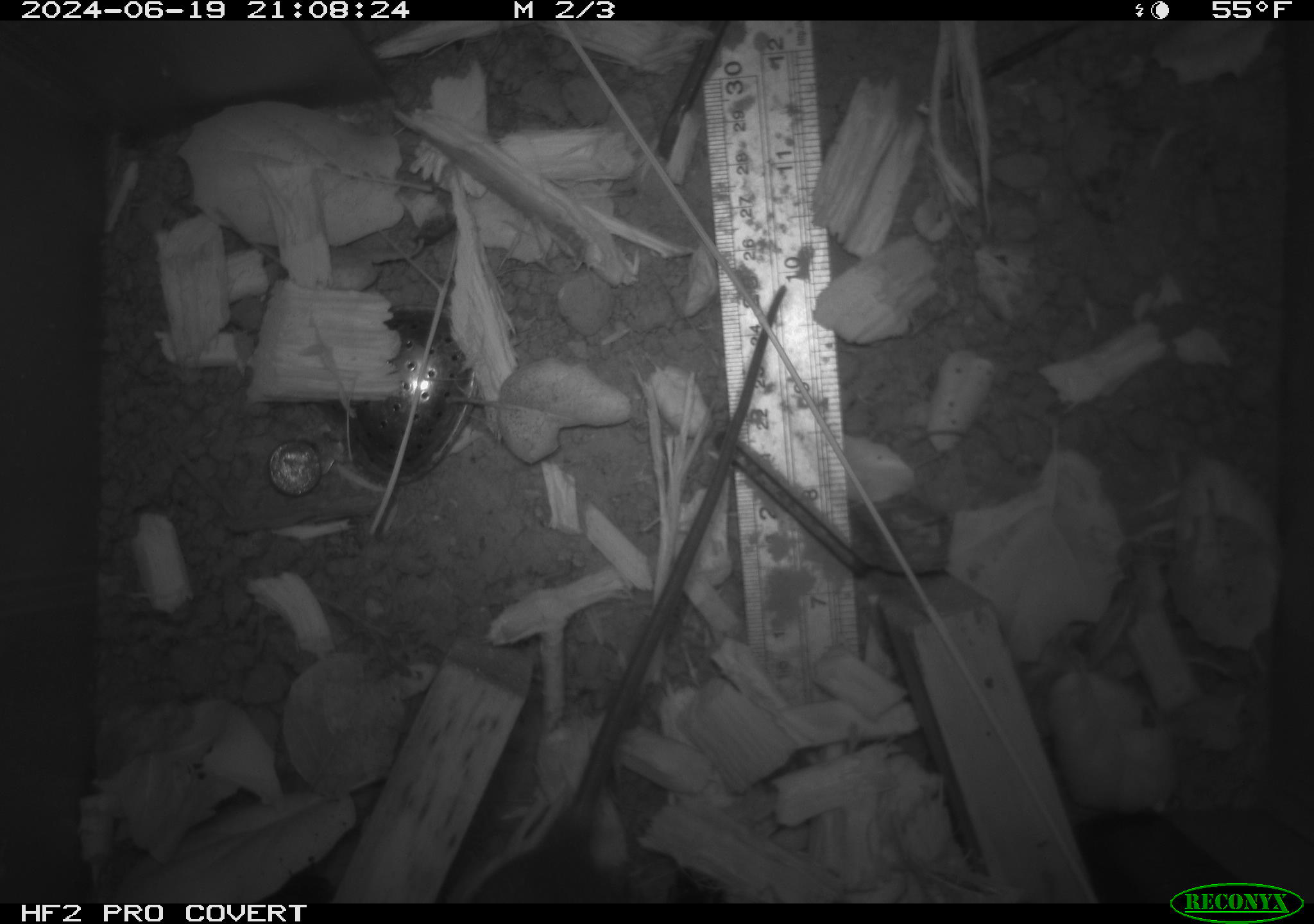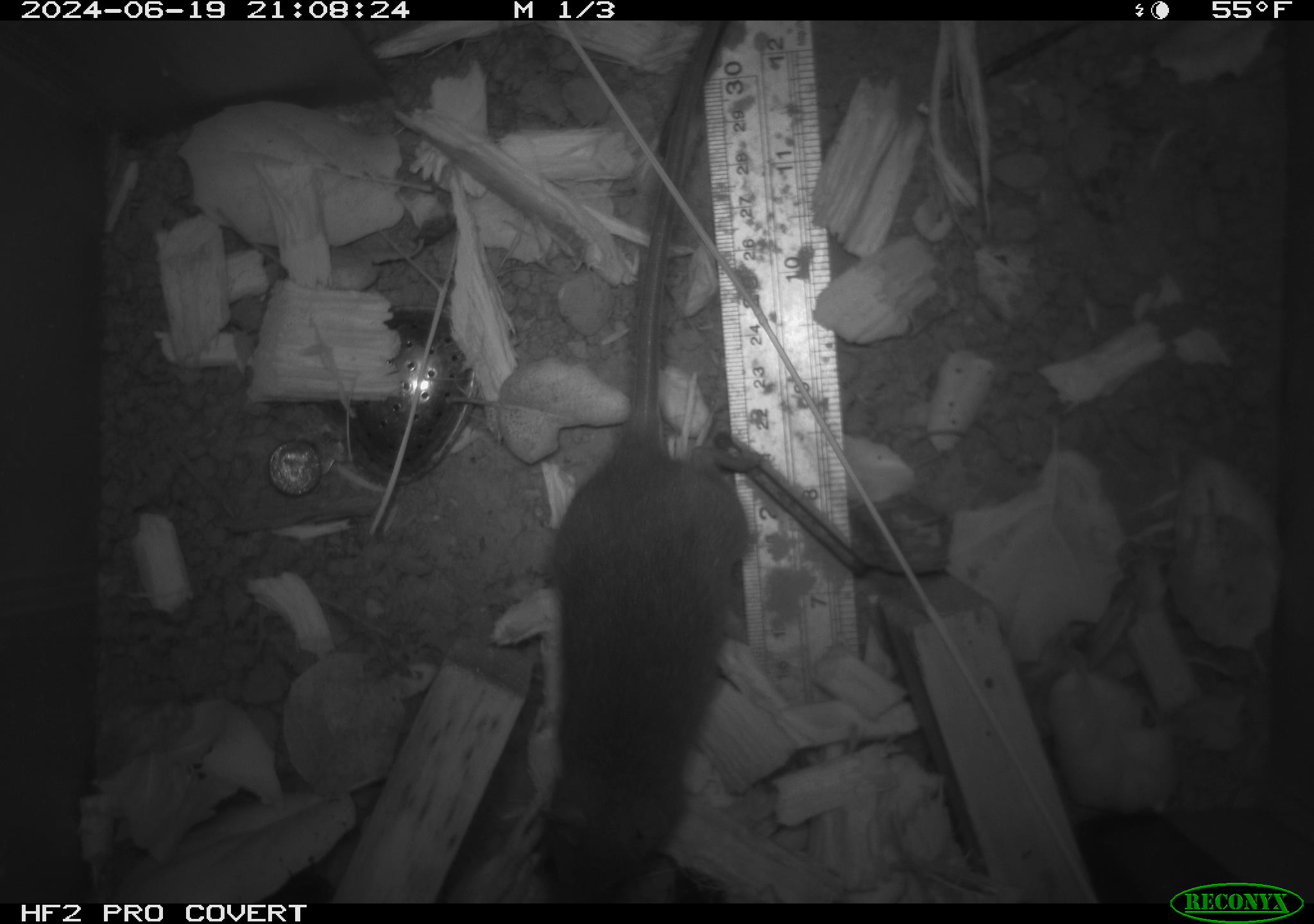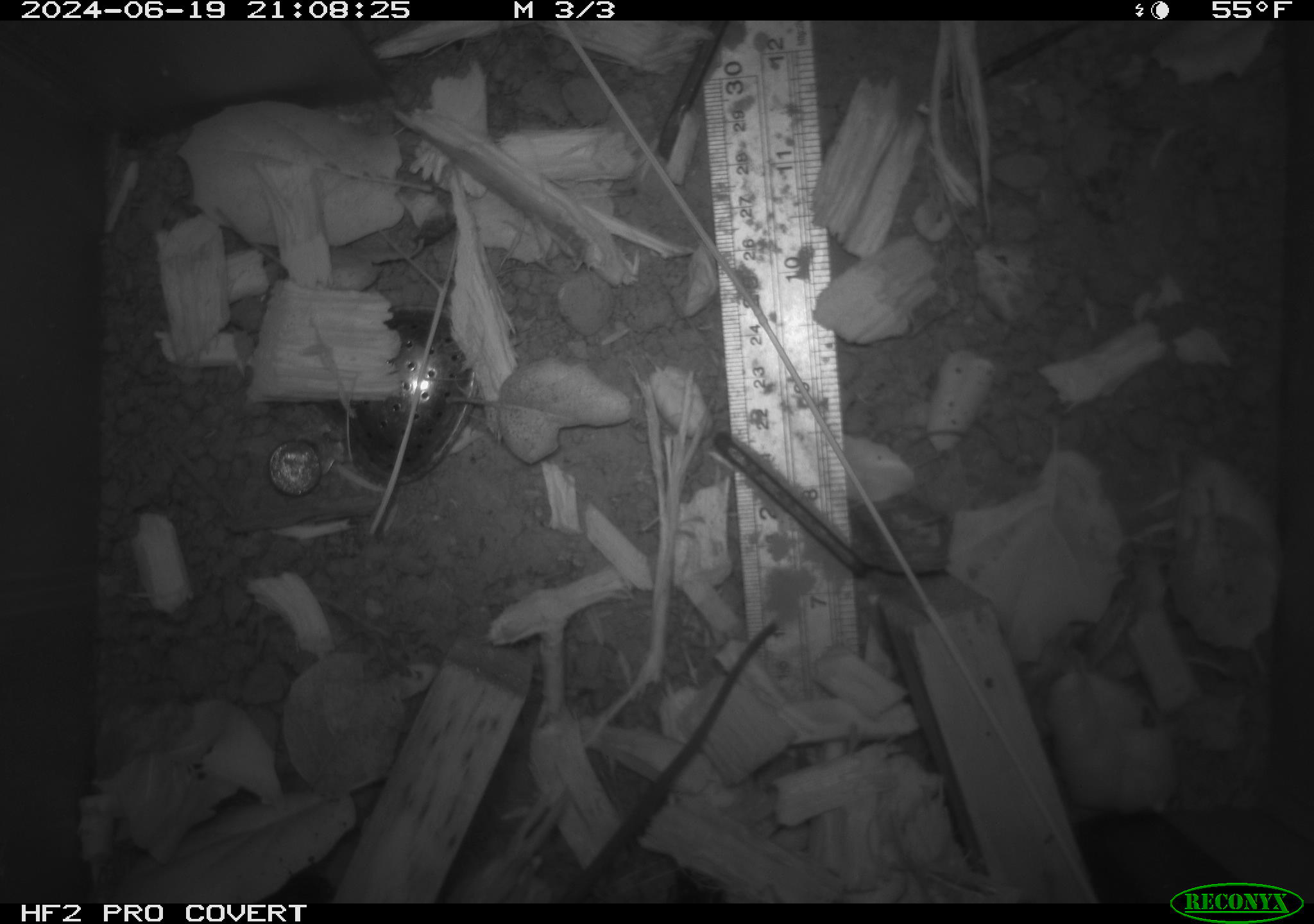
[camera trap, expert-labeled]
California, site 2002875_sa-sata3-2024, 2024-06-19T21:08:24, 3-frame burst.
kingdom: Animalia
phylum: Chordata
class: Mammalia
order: Rodentia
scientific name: Rodentia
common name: rodent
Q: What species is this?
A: Rodent (Rodentia).